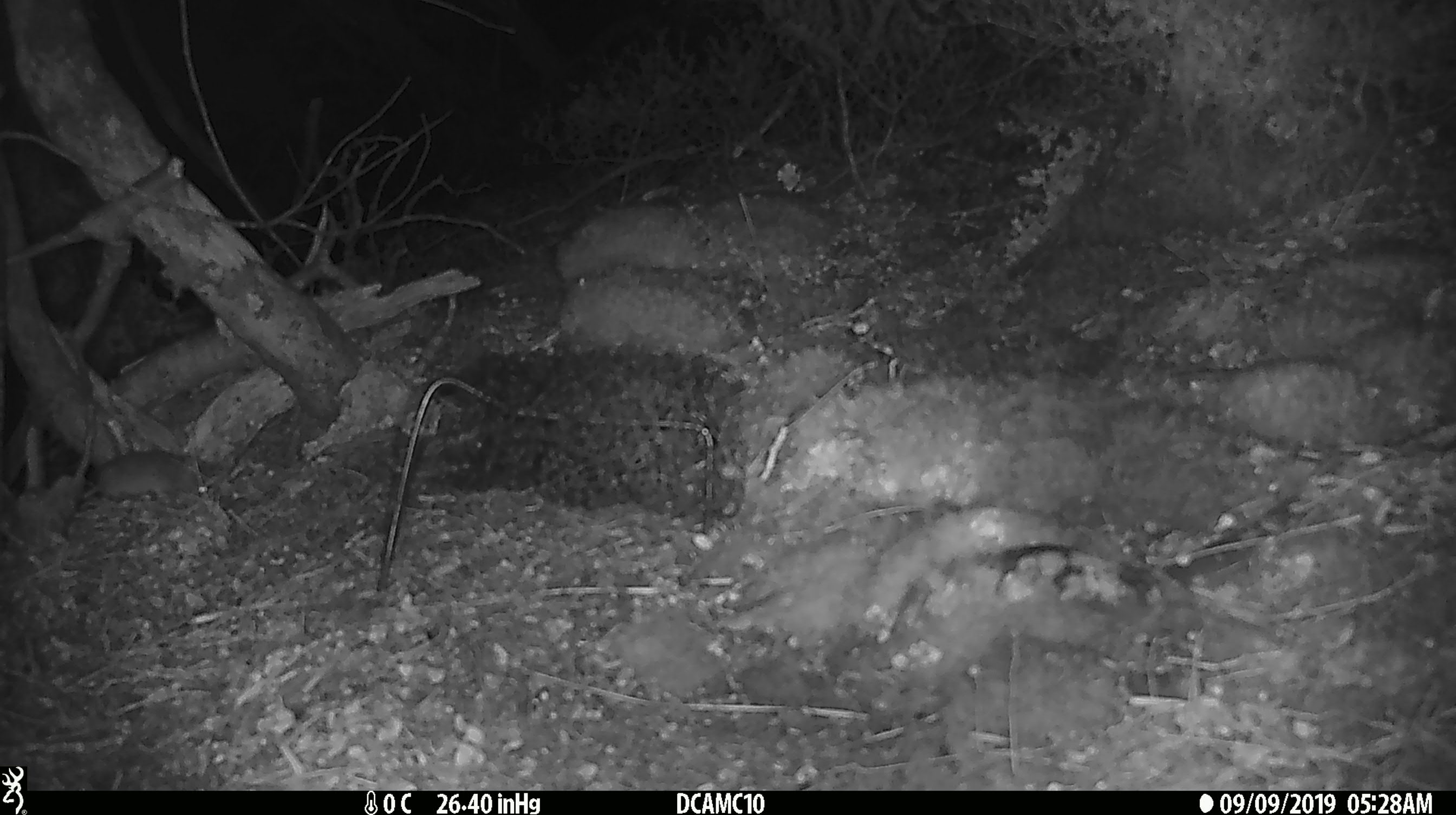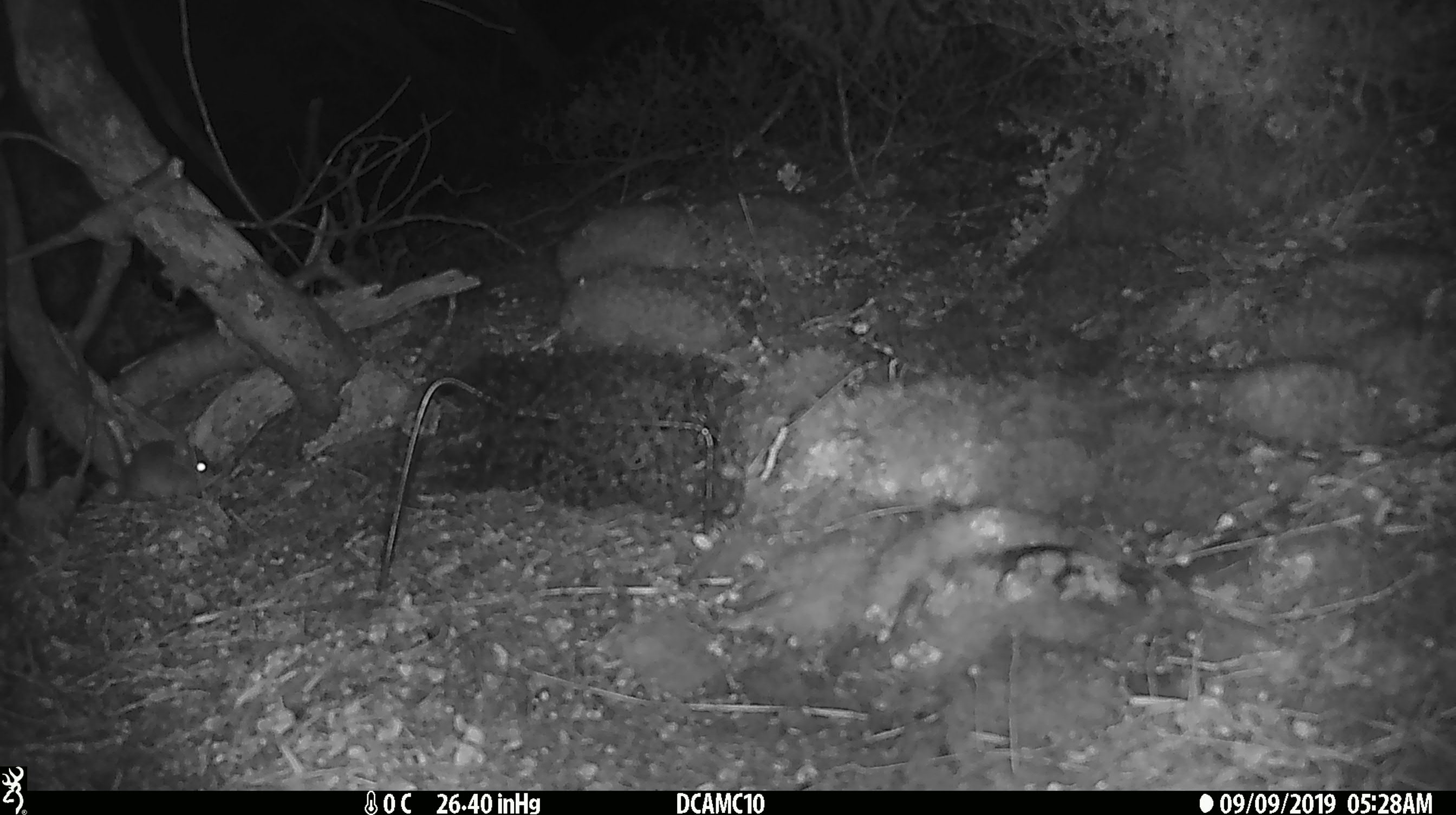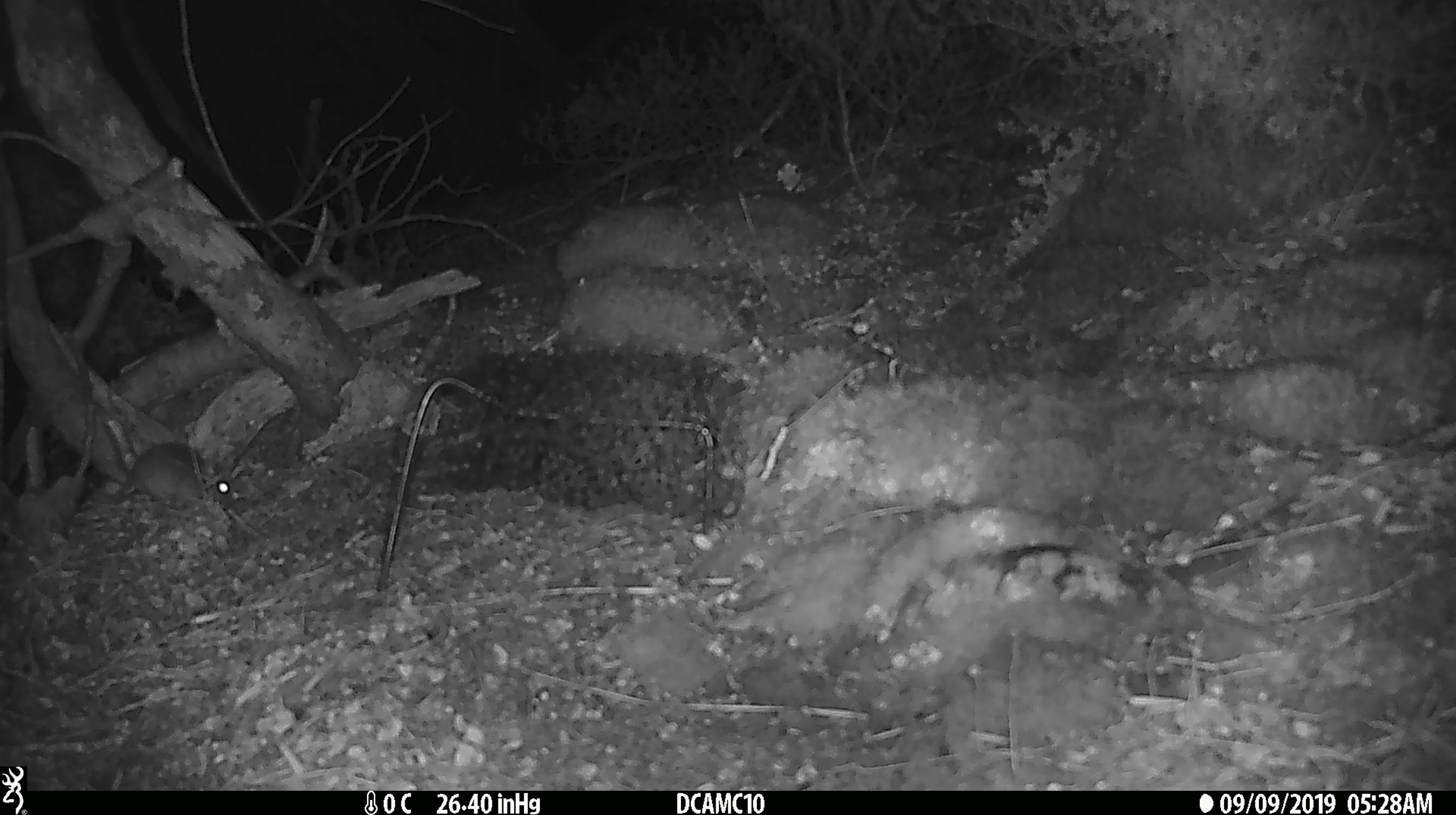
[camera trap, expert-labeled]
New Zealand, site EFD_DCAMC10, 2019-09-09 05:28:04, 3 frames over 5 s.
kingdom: Animalia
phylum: Chordata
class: Mammalia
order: Rodentia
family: Muridae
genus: Mus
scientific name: Mus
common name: mouse